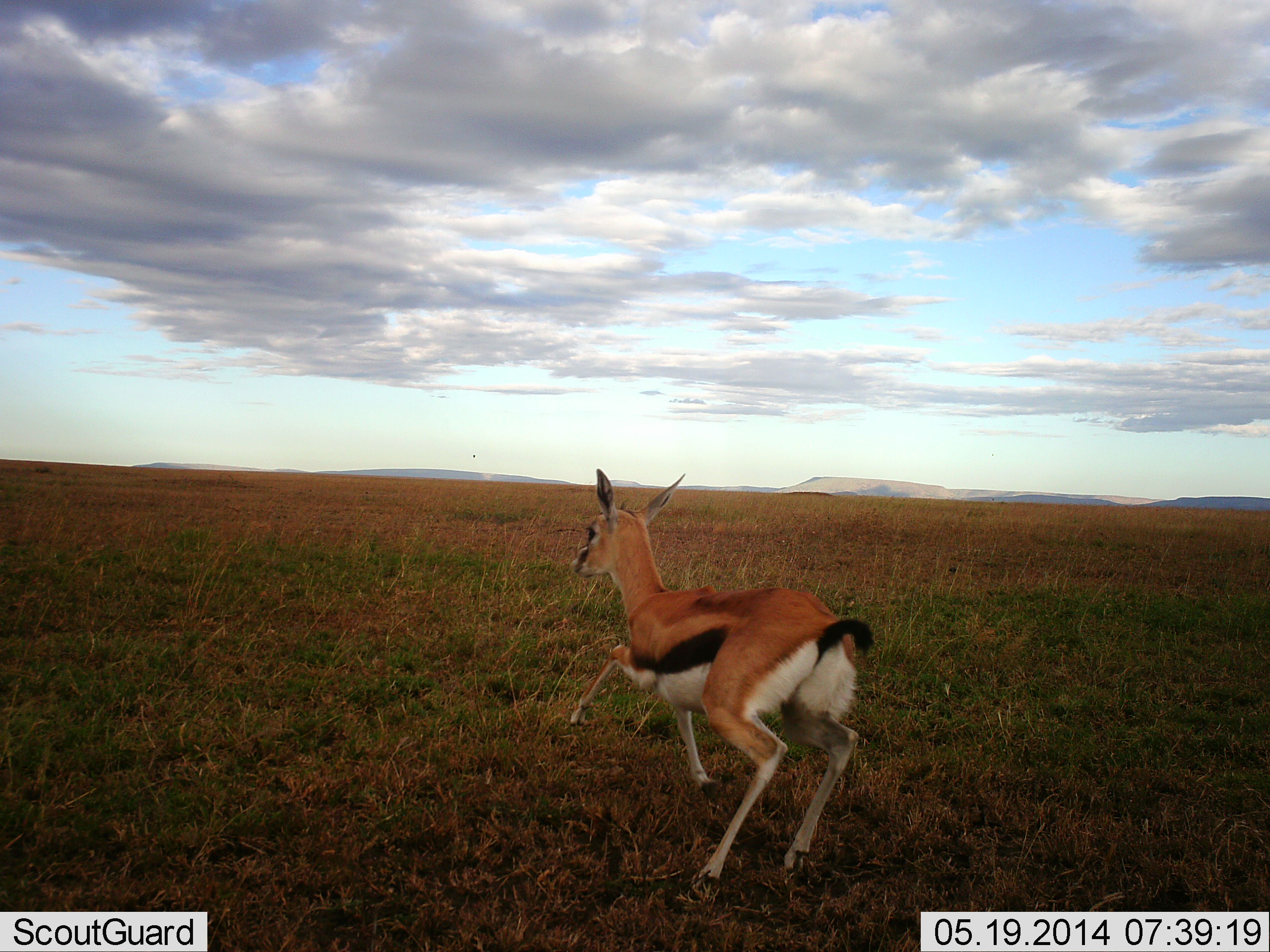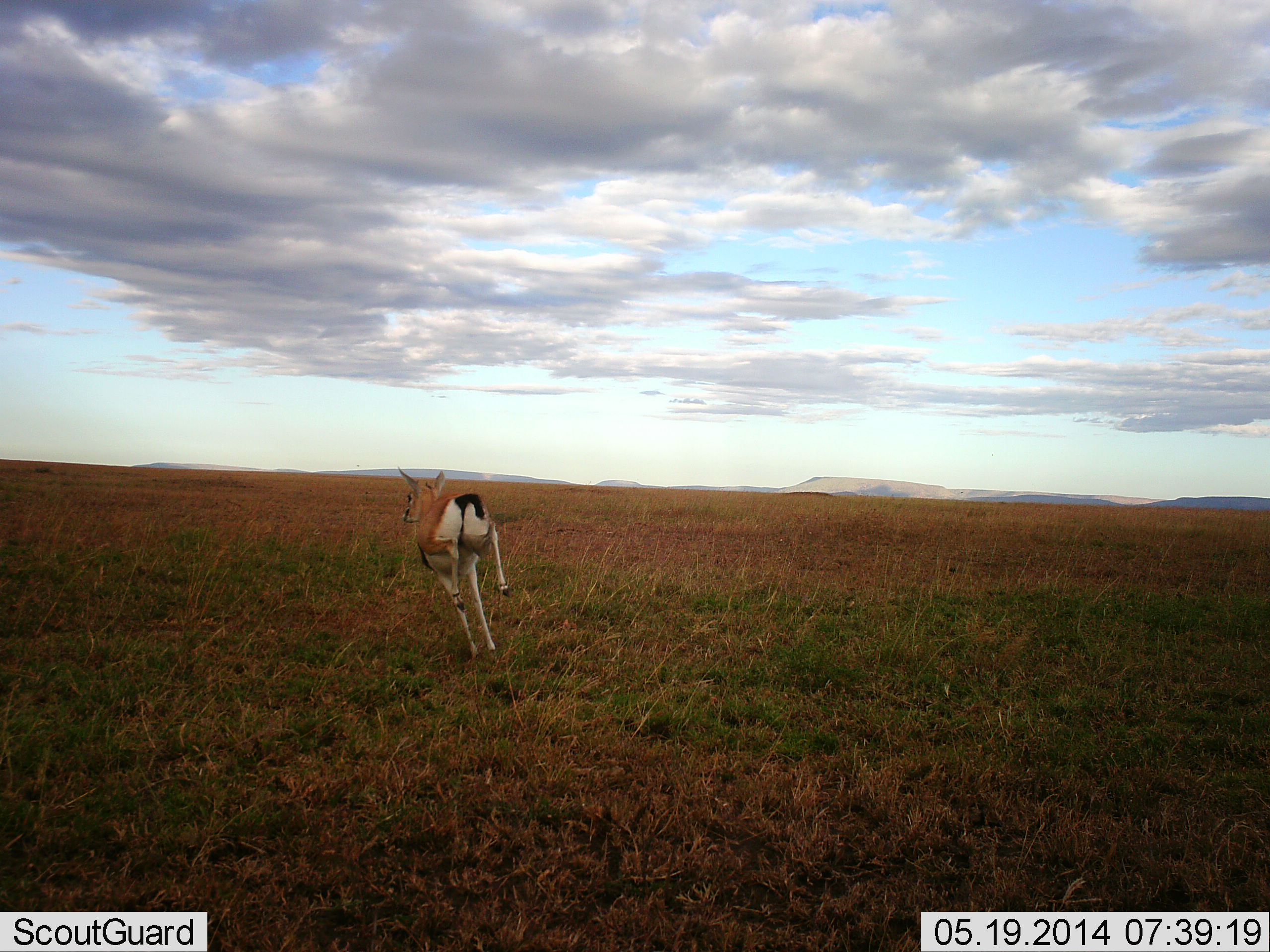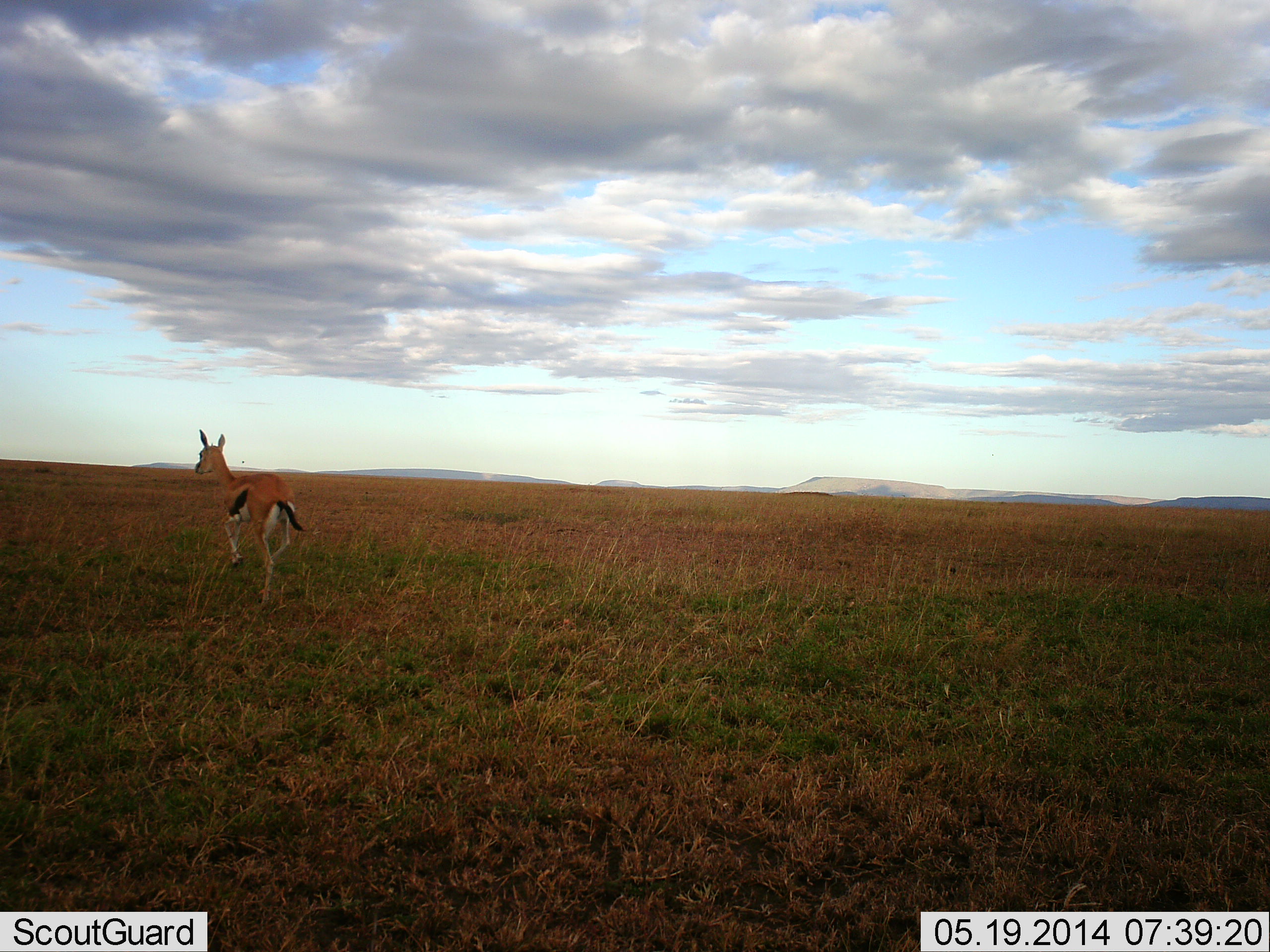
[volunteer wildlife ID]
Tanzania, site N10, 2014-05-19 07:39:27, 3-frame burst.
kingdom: Animalia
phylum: Chordata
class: Mammalia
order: Artiodactyla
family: Bovidae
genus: Eudorcas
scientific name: Eudorcas thomsonii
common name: thomson's gazelle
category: gazellethomsons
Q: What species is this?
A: Gazellethomsons (thomson's gazelle) (Eudorcas thomsonii).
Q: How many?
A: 1.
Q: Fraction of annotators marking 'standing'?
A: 10%.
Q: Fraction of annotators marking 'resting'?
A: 0%.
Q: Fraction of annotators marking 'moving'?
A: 100%.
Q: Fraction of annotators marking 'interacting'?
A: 0%.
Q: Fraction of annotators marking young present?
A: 10%.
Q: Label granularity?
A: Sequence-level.